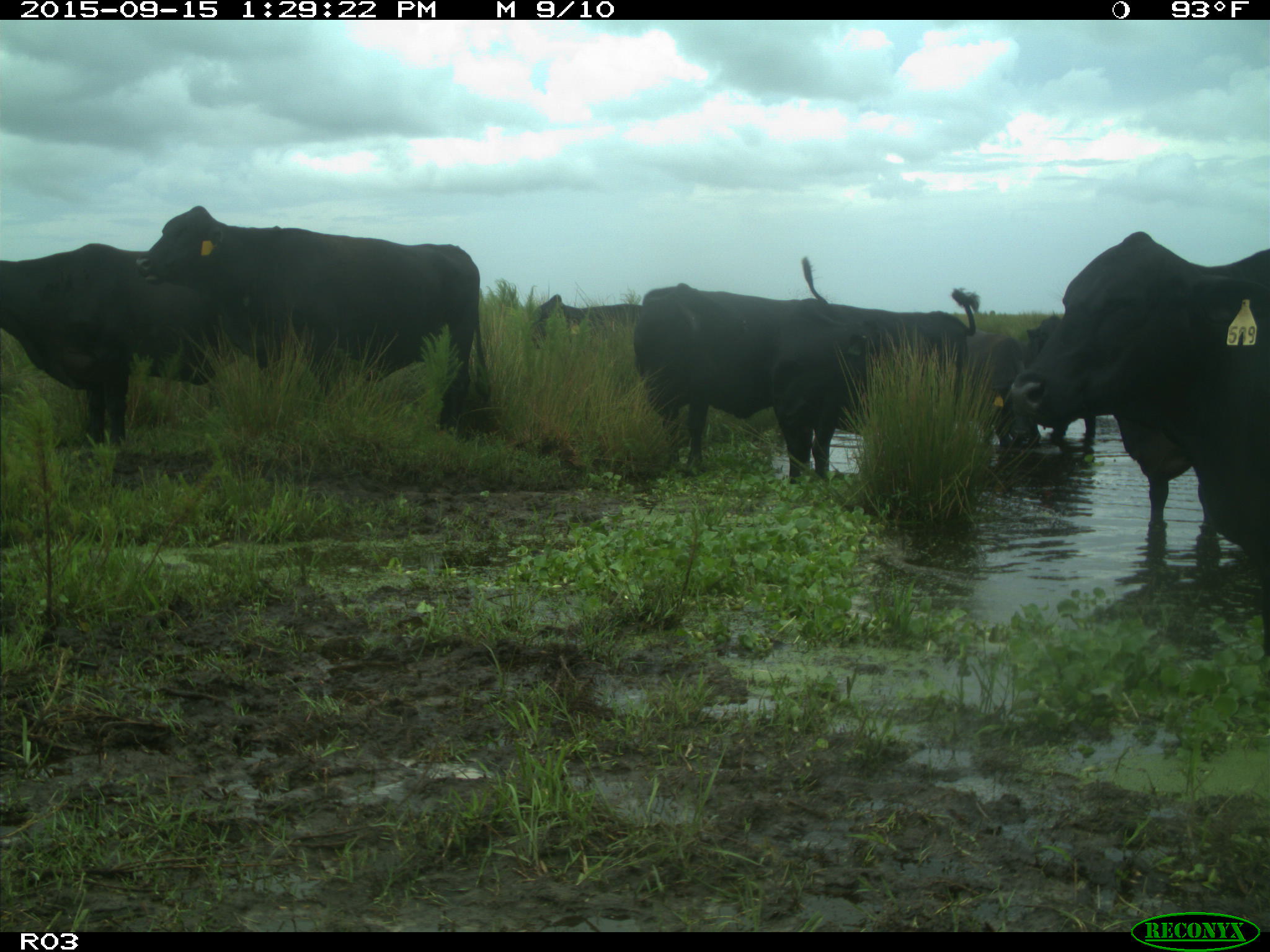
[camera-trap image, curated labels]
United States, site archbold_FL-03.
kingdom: Animalia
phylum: Chordata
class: Mammalia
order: Artiodactyla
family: Bovidae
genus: Bos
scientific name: Bos taurus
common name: domestic cow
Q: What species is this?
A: Bos taurus (domestic cow).